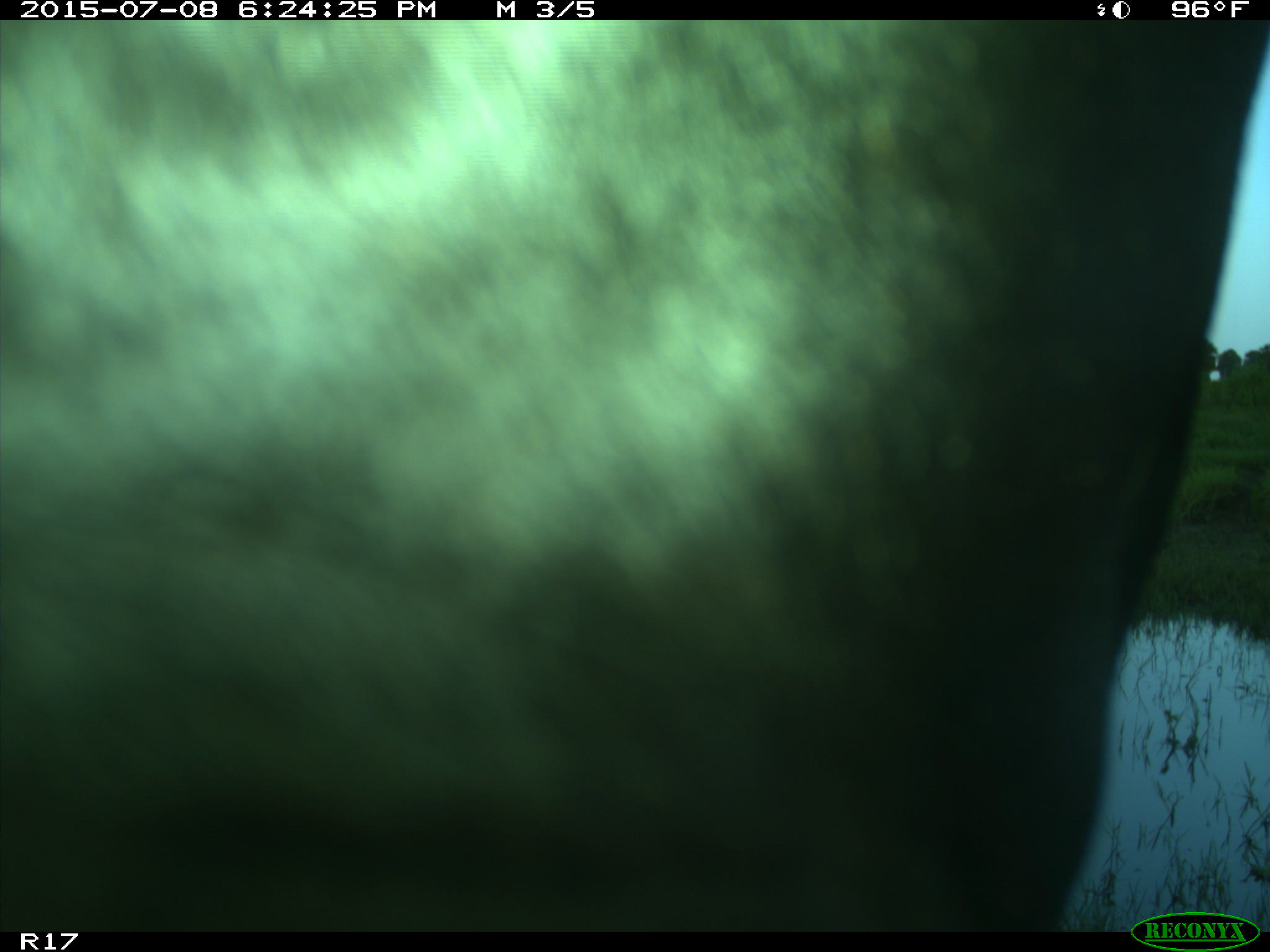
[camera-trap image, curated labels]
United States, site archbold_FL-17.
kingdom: Animalia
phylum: Chordata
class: Mammalia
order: Artiodactyla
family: Bovidae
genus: Bos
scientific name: Bos taurus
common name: domestic cow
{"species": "Bos taurus (domestic cow)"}